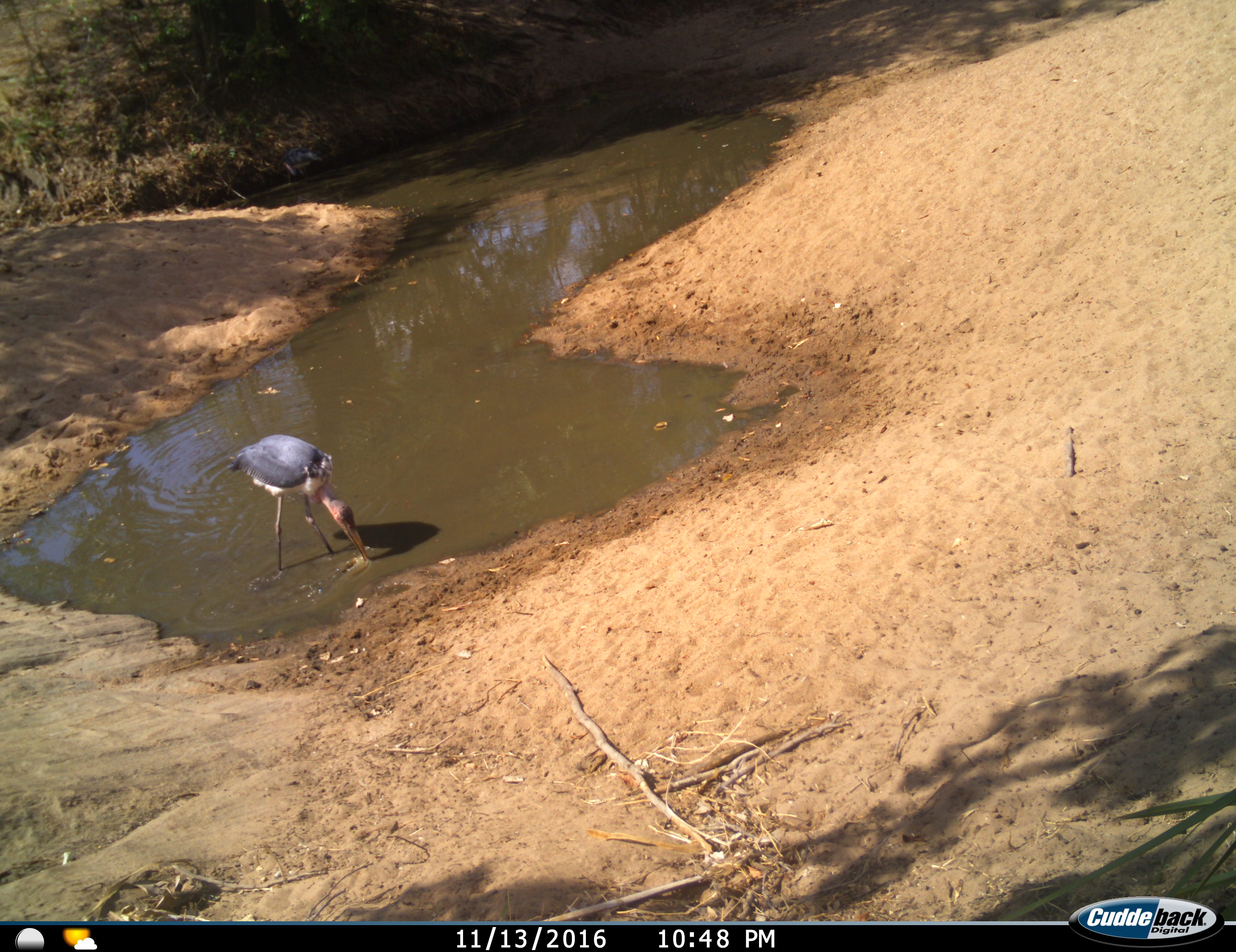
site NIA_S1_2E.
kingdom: Animalia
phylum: Chordata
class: Aves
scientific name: Aves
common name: bird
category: birdother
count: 1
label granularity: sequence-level